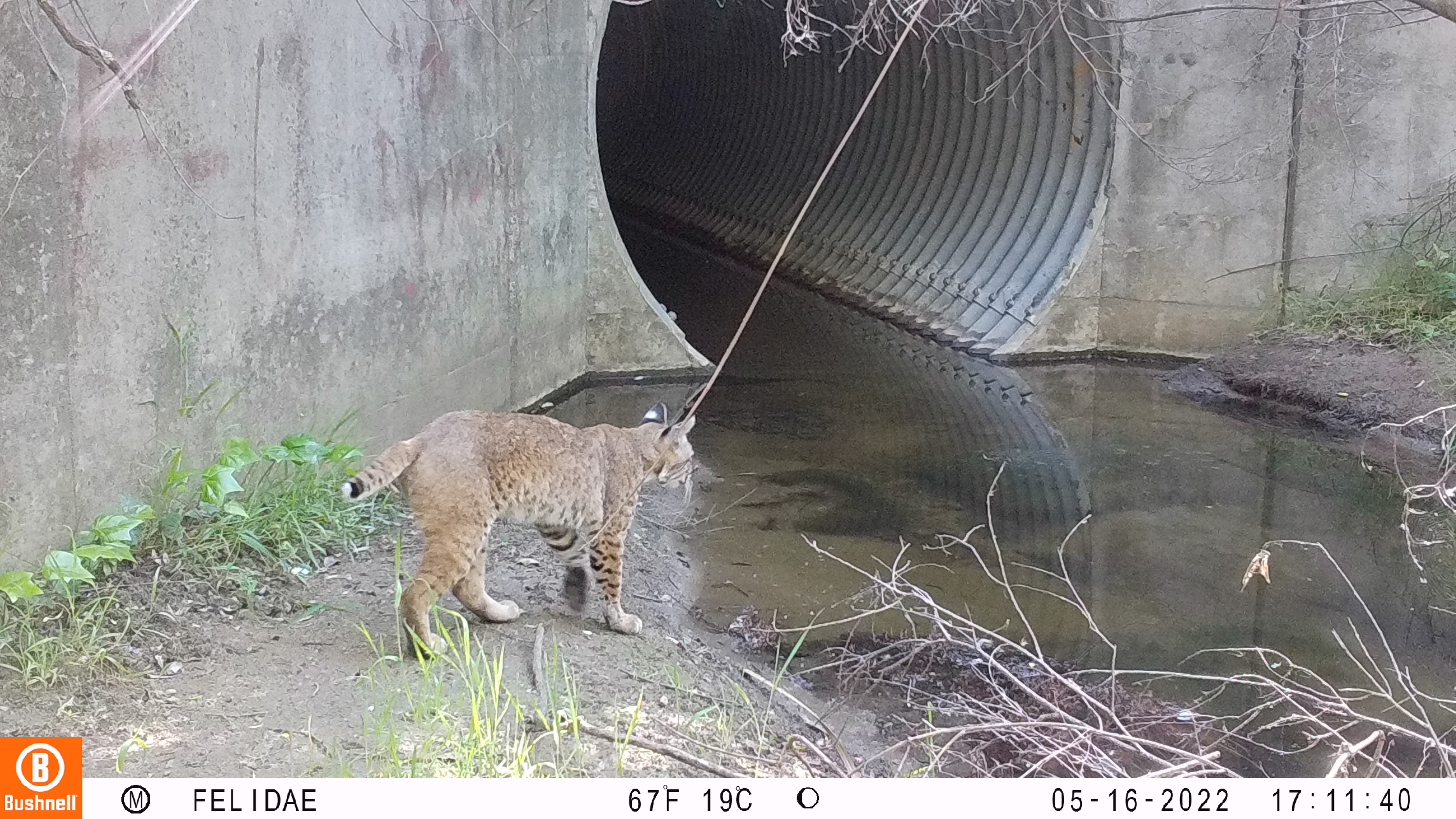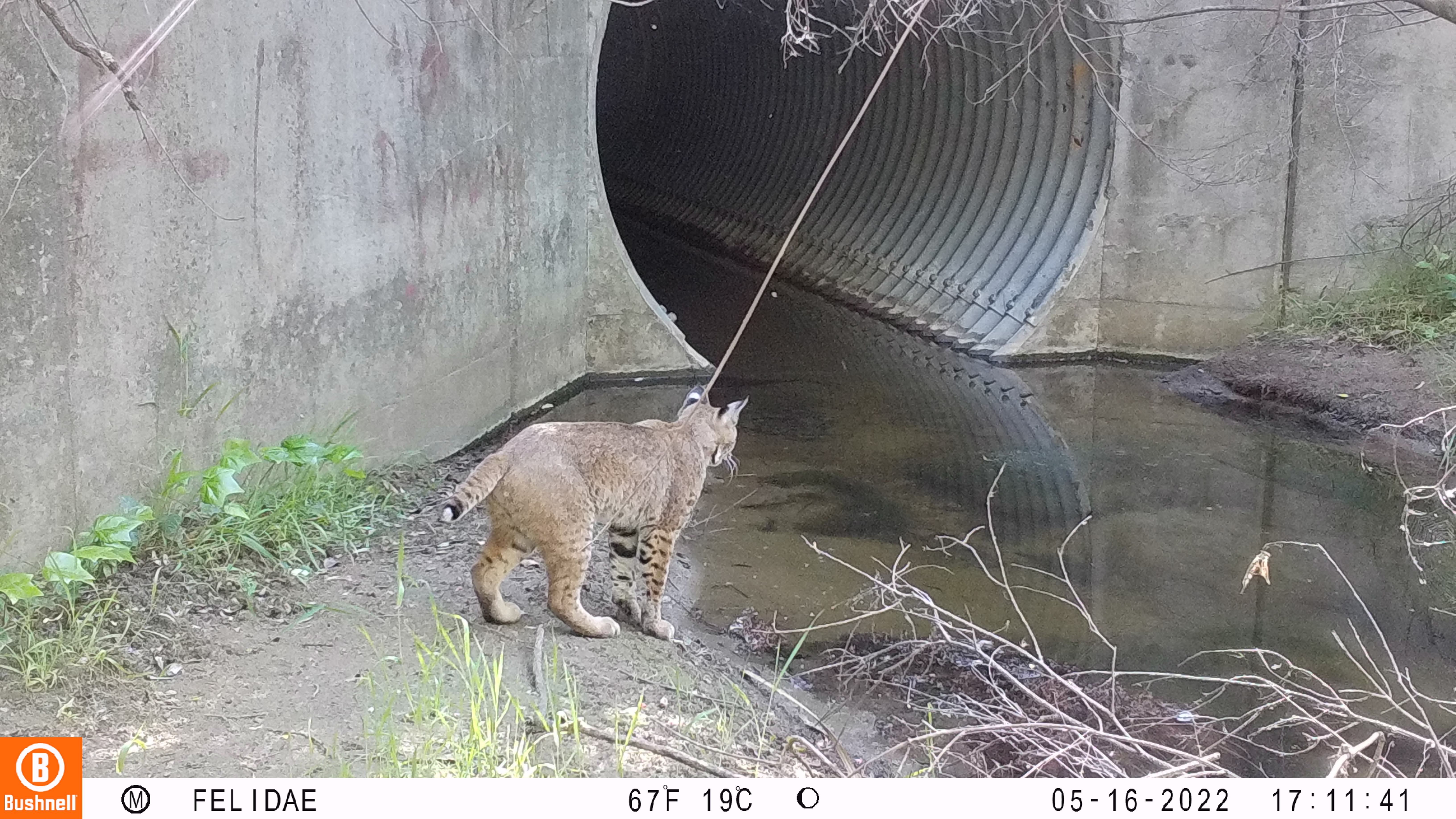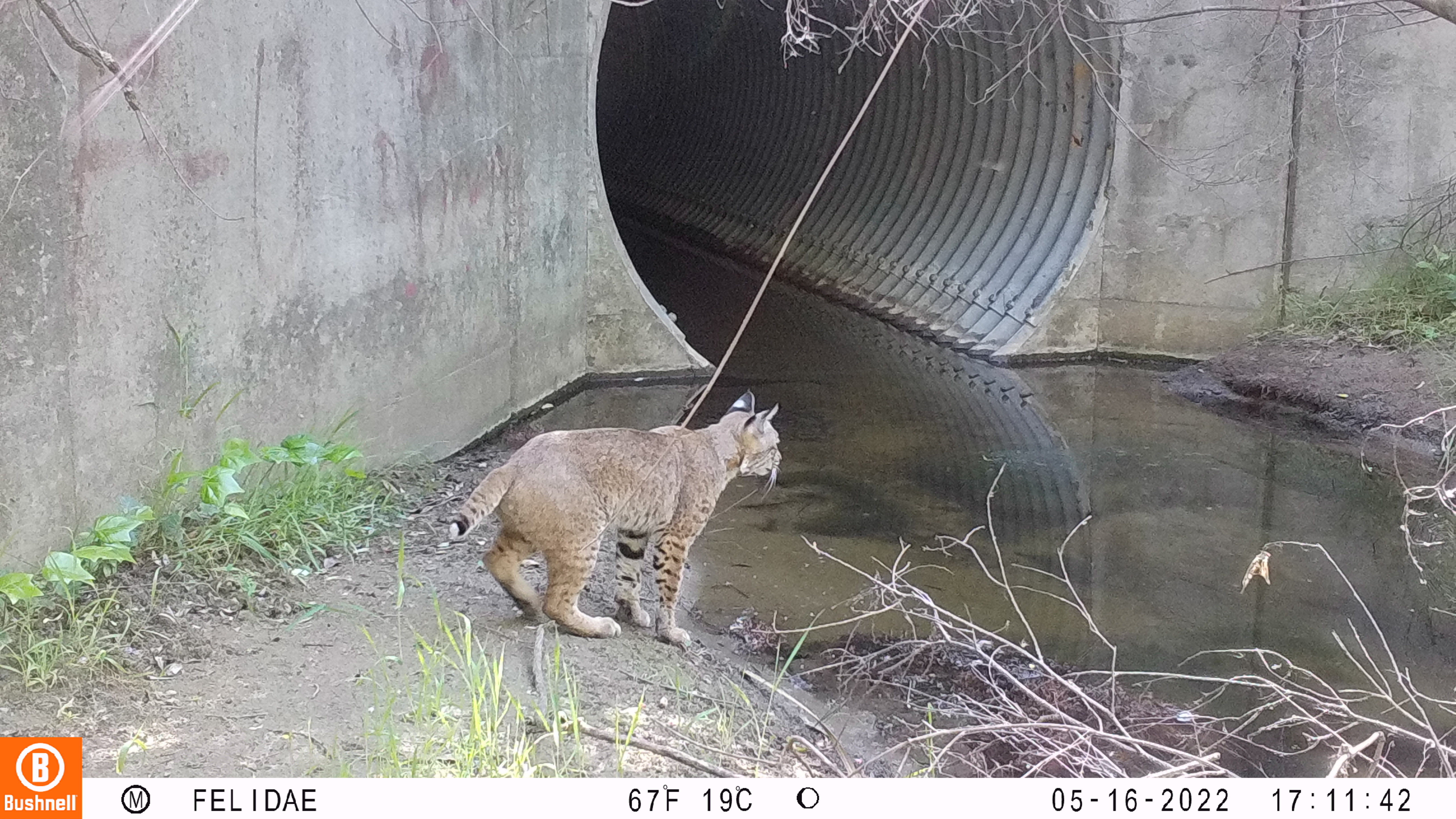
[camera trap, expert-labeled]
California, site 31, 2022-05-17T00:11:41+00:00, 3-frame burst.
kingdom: Animalia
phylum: Chordata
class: Mammalia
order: Carnivora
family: Felidae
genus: Lynx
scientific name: Lynx rufus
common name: bobcat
Bobcat (Lynx rufus).